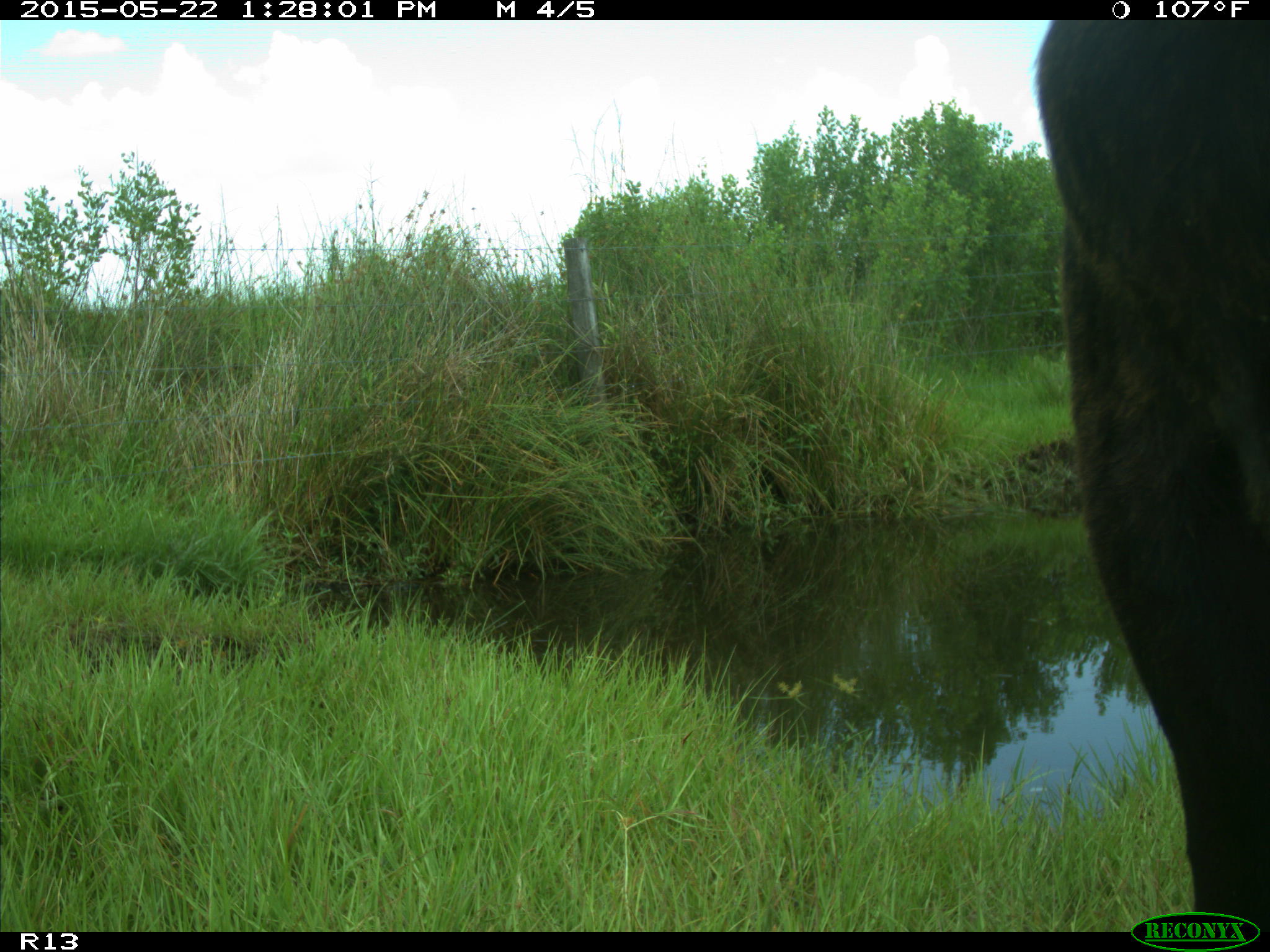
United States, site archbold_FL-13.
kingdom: Animalia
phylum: Chordata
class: Mammalia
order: Artiodactyla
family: Bovidae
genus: Bos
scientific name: Bos taurus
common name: domestic cow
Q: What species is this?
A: Bos taurus (domestic cow).